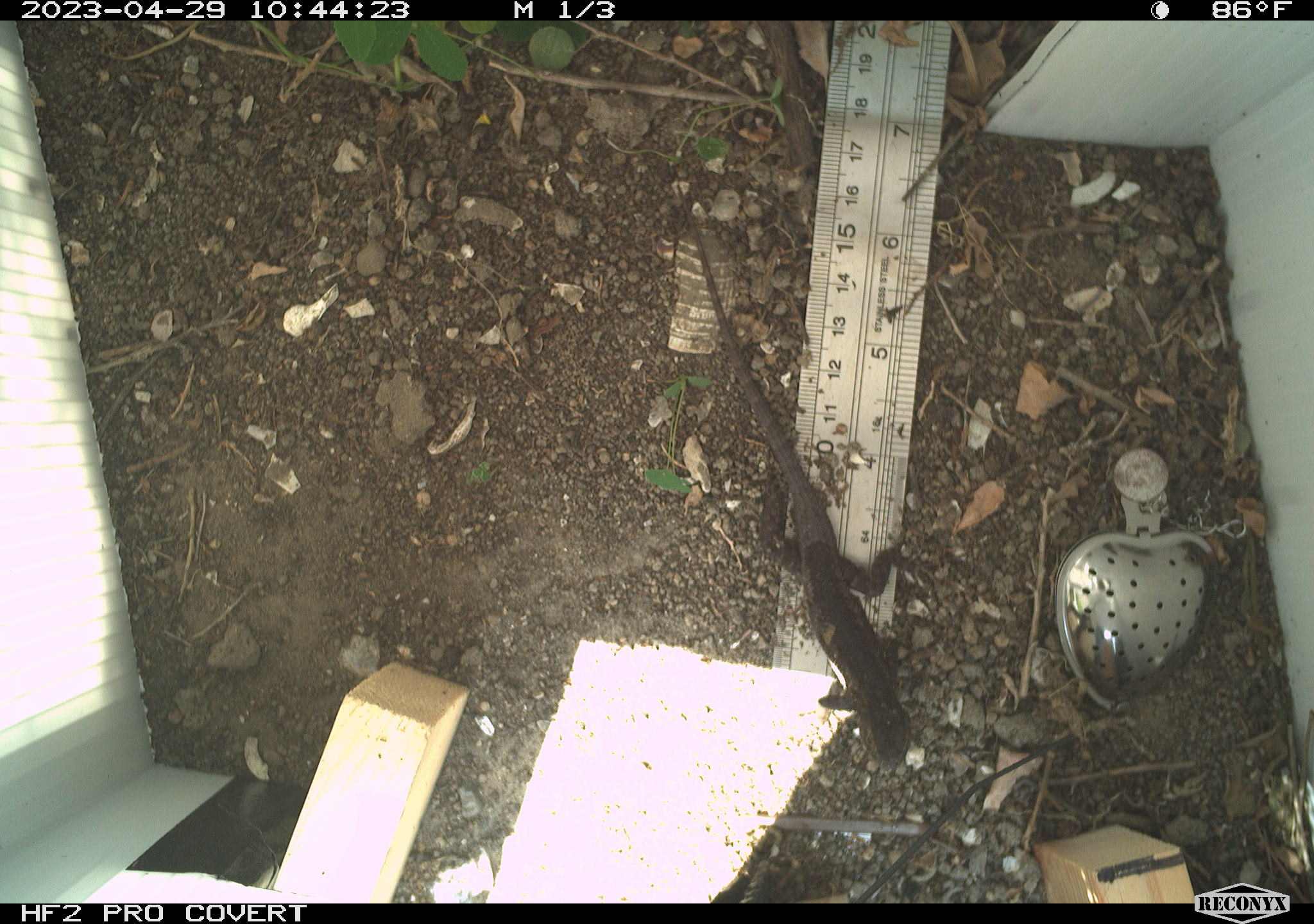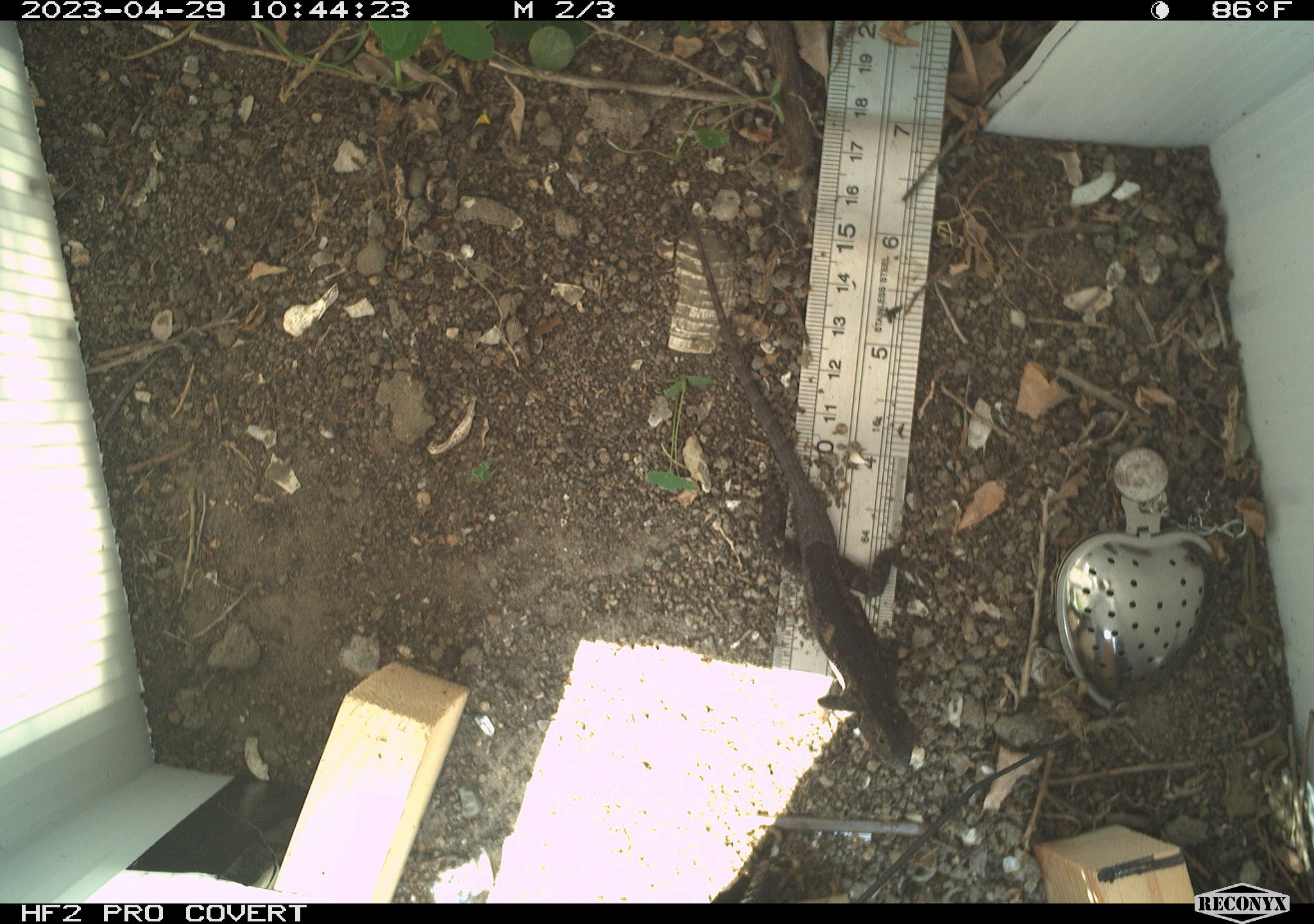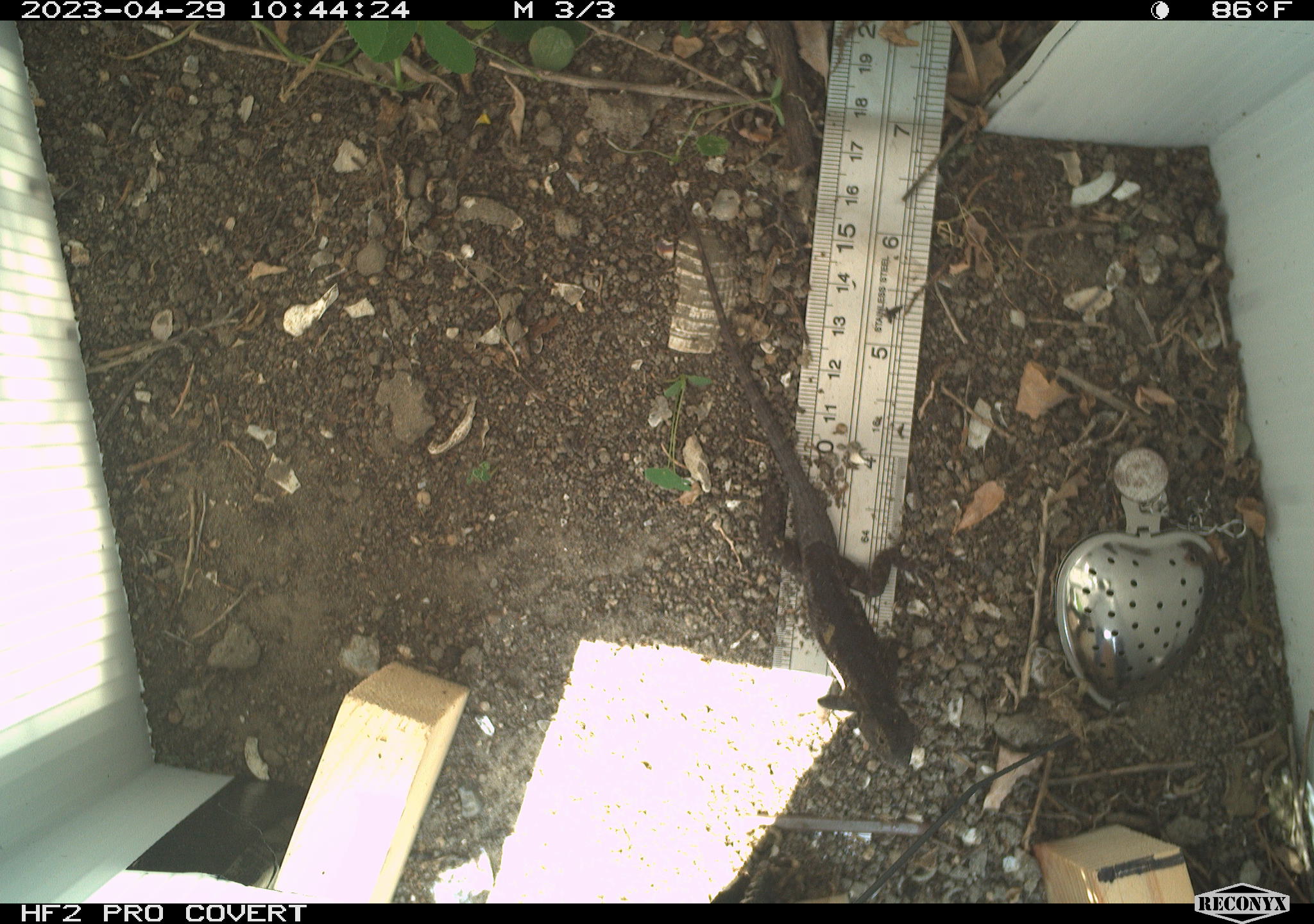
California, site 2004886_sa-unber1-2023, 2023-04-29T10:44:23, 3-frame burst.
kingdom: Animalia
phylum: Chordata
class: Reptilia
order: Squamata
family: Phrynosomatidae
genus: Sceloporus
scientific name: Sceloporus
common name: spiny lizards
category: sceloporus species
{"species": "sceloporus species (spiny lizards) (Sceloporus)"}